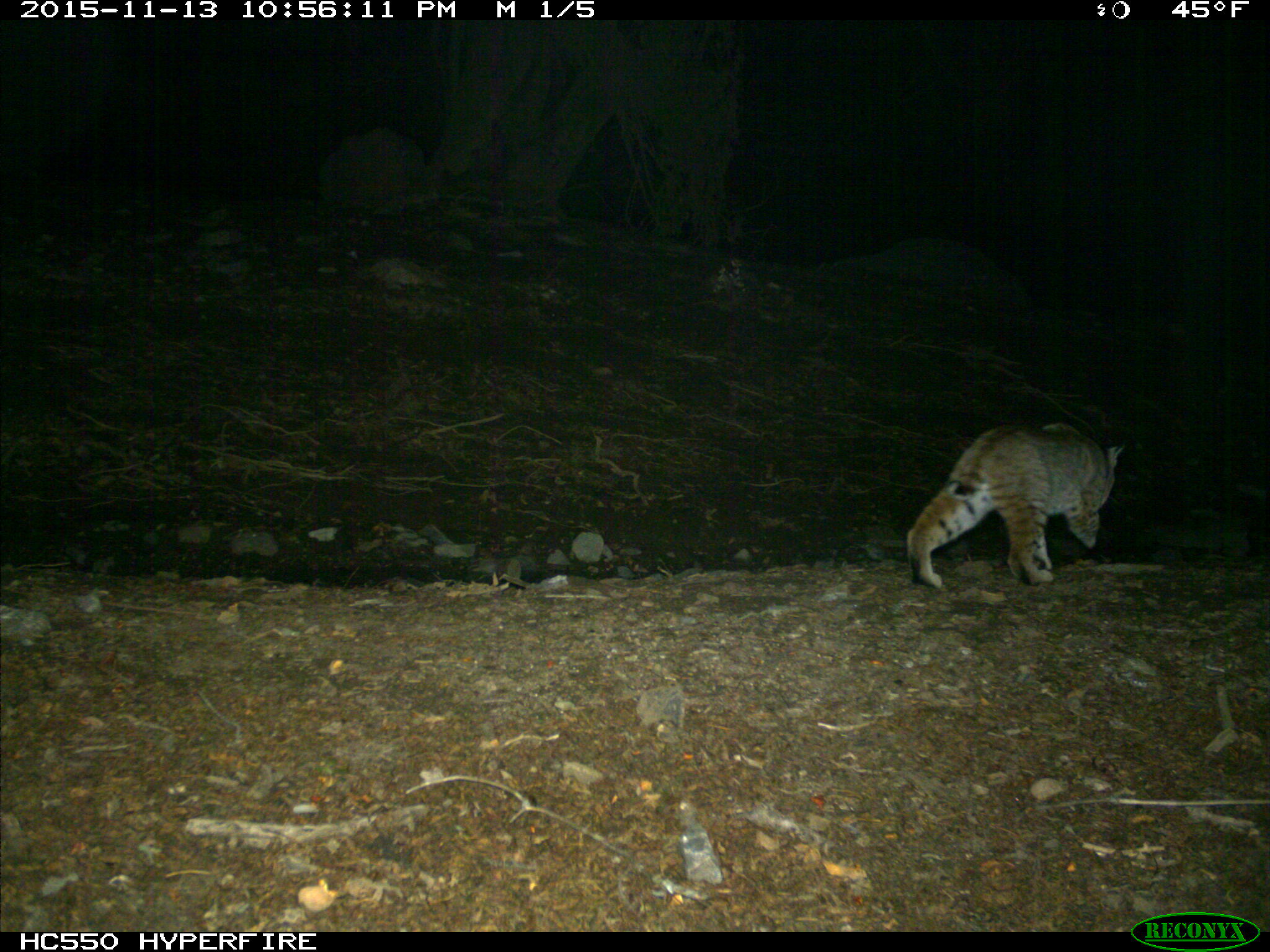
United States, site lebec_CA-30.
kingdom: Animalia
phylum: Chordata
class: Mammalia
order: Carnivora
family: Felidae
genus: Lynx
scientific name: Lynx rufus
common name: bobcat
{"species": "Lynx rufus (bobcat)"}